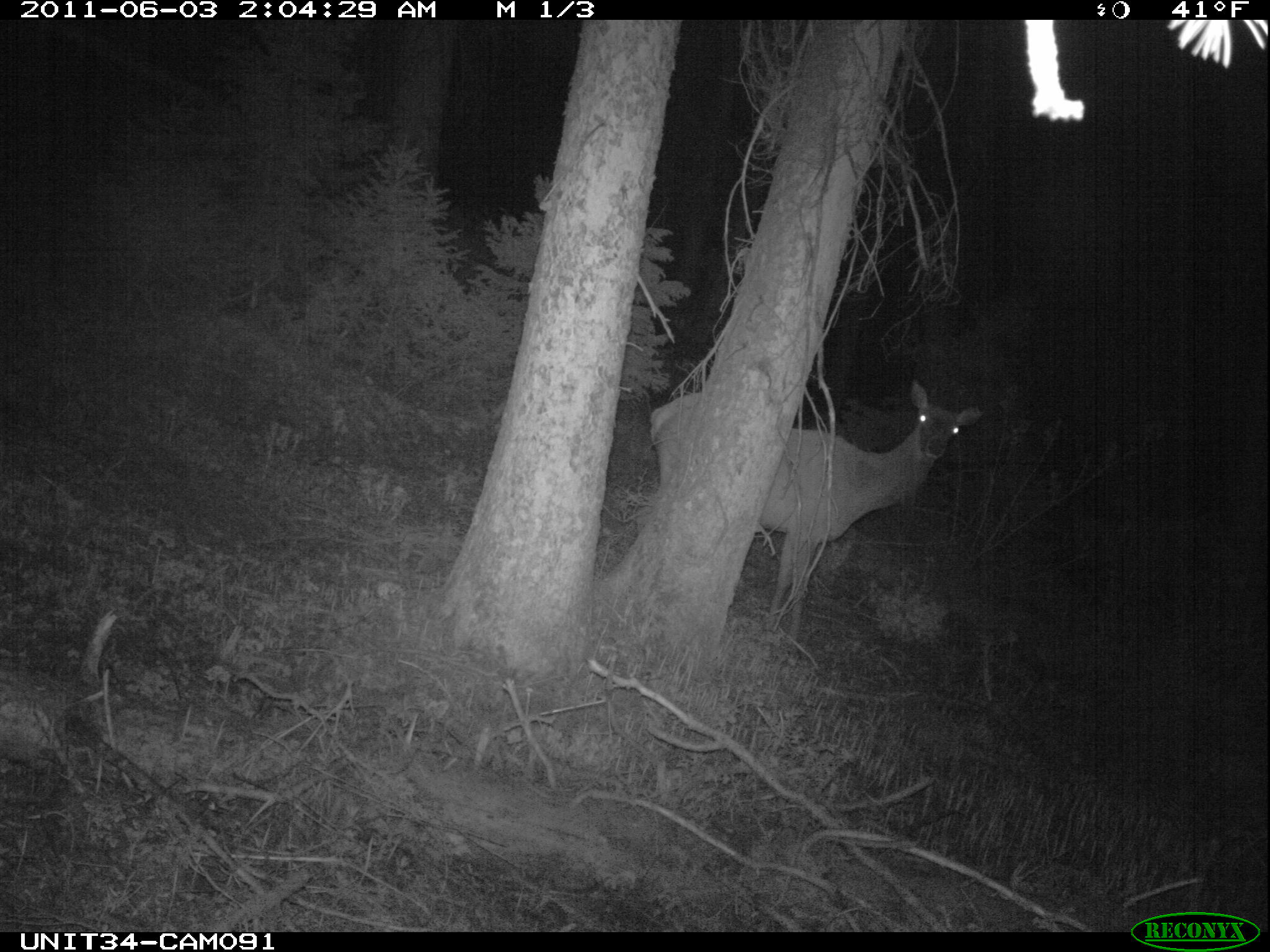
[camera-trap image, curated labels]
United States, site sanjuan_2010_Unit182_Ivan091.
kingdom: Animalia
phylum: Chordata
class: Mammalia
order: Artiodactyla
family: Cervidae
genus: Cervus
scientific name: Cervus elaphus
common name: red deer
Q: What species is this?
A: Cervus elaphus (red deer).